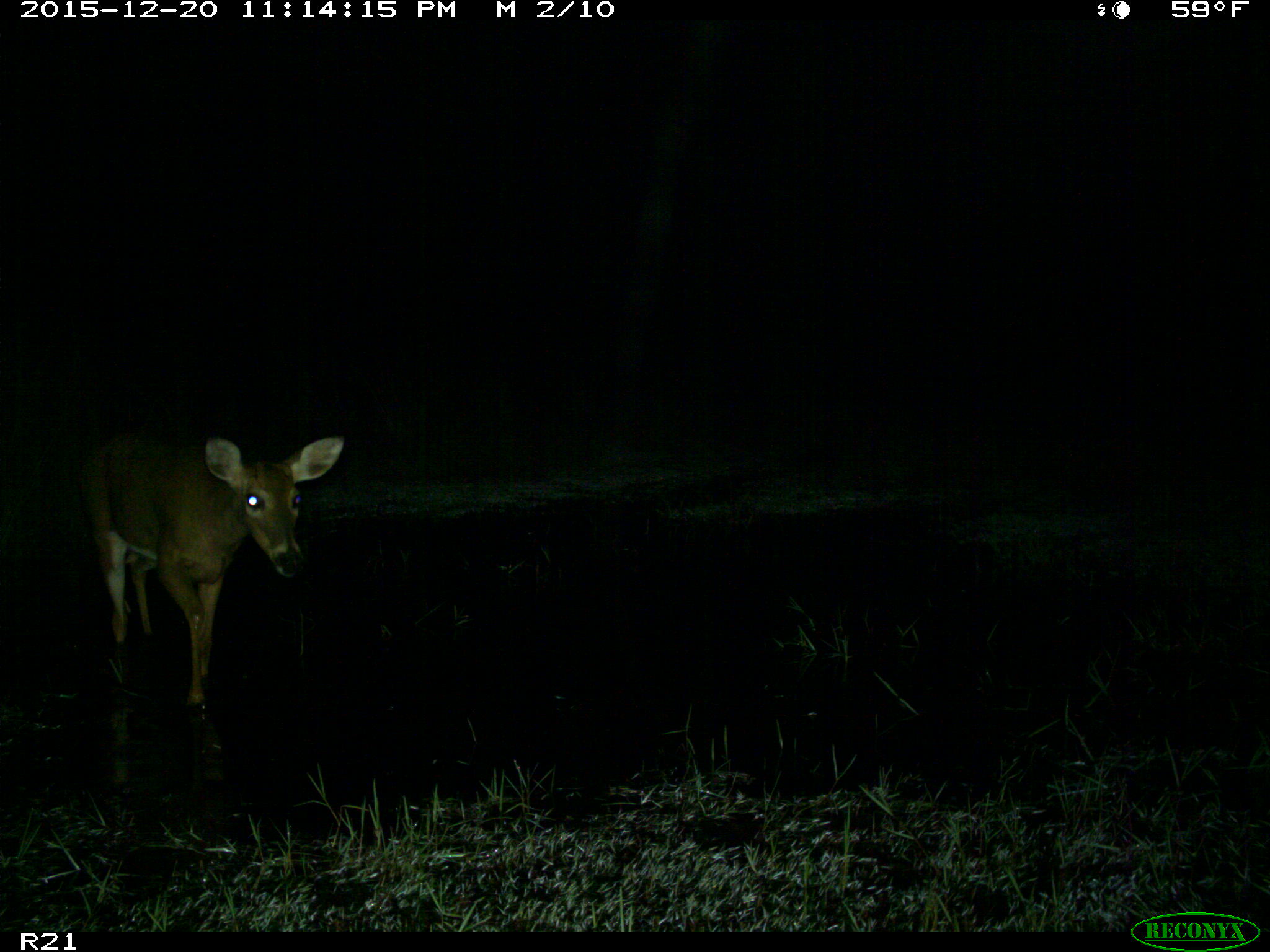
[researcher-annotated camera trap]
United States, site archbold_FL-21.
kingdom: Animalia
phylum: Chordata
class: Mammalia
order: Artiodactyla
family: Cervidae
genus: Odocoileus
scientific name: Odocoileus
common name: deer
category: unidentified deer